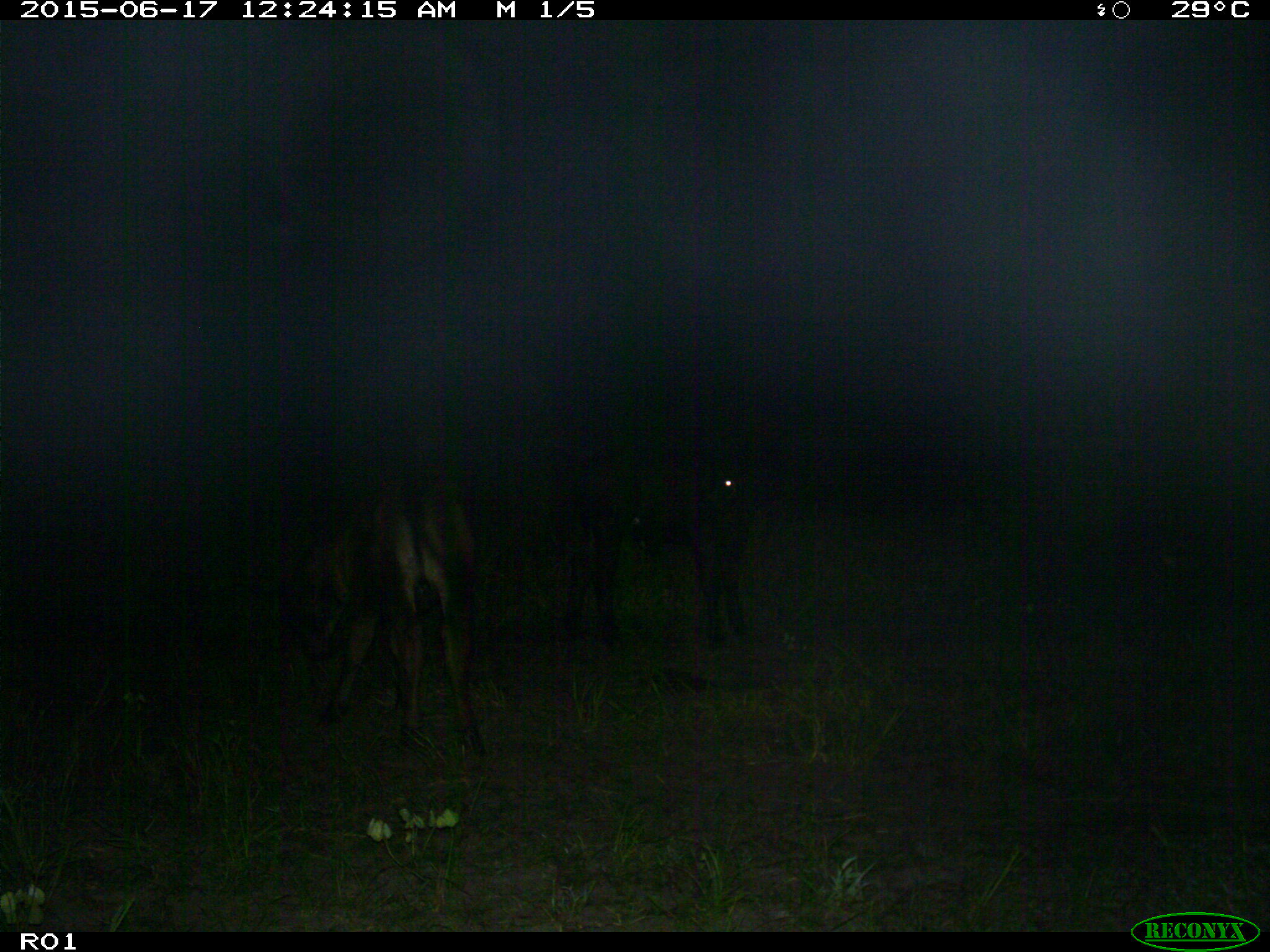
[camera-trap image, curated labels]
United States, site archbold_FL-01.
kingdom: Animalia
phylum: Chordata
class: Mammalia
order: Artiodactyla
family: Bovidae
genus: Bos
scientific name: Bos taurus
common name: domestic cow